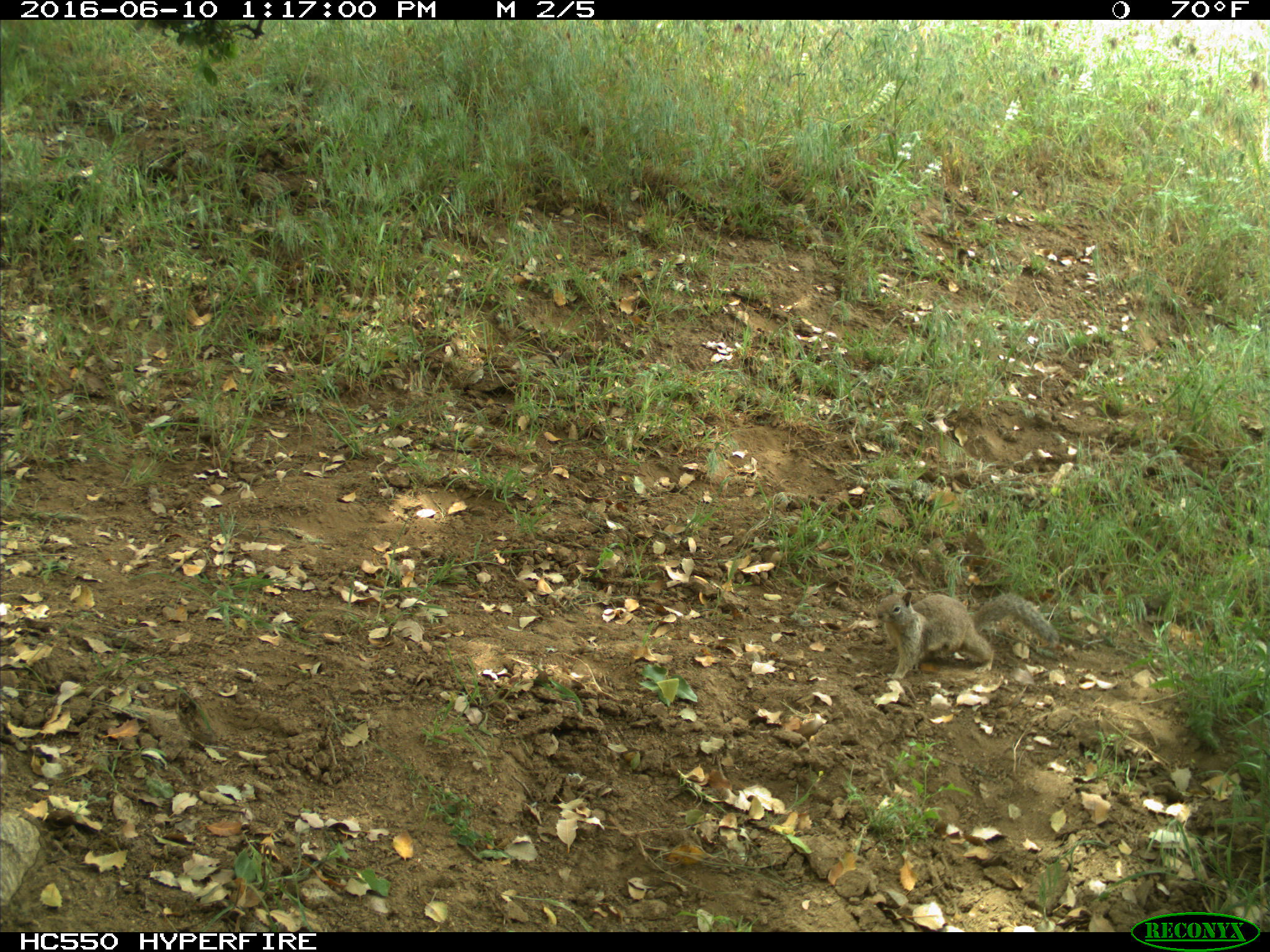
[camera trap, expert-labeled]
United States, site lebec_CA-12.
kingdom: Animalia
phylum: Chordata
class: Mammalia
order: Rodentia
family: Sciuridae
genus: Otospermophilus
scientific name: Otospermophilus beecheyi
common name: california ground squirrel